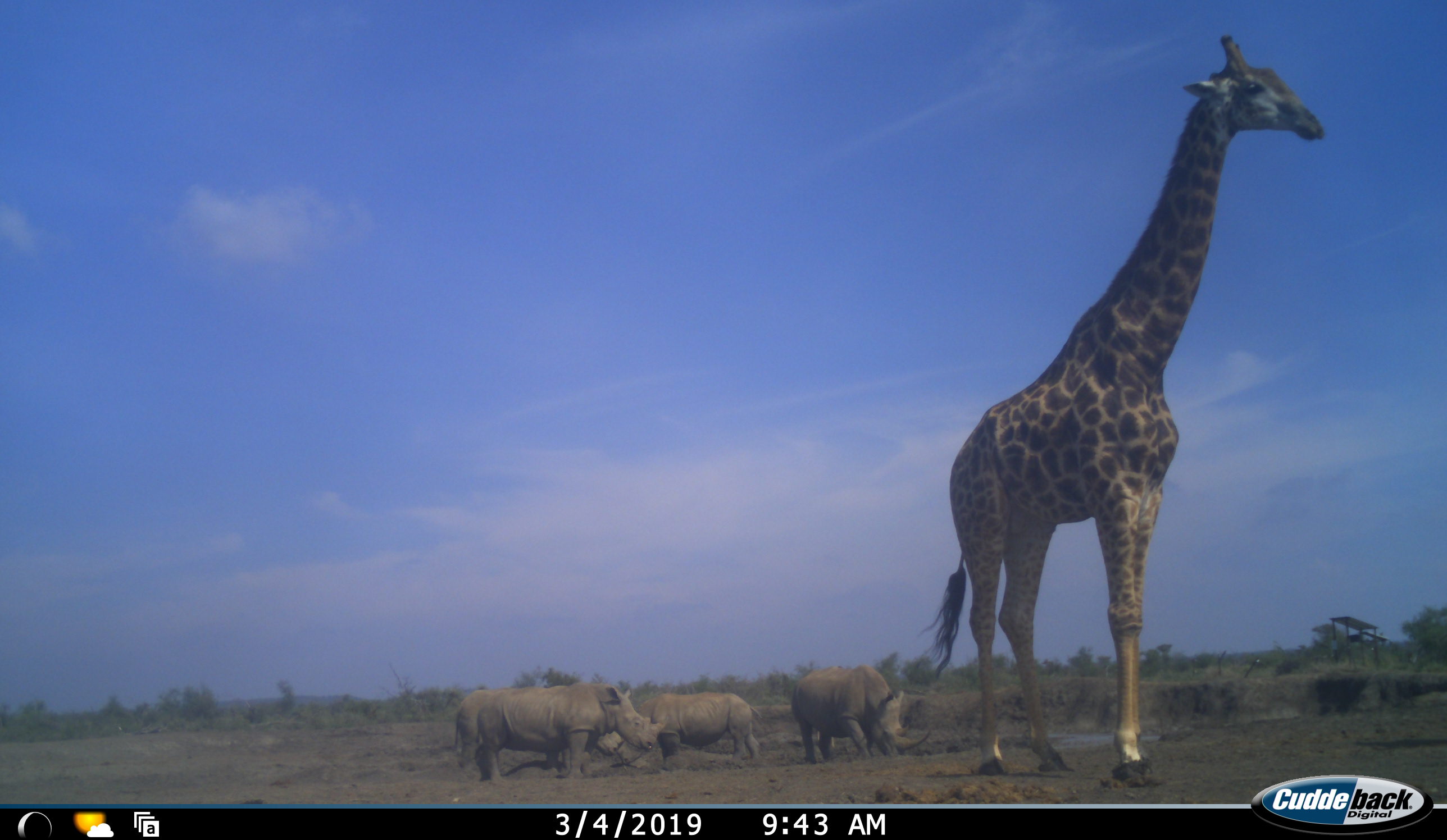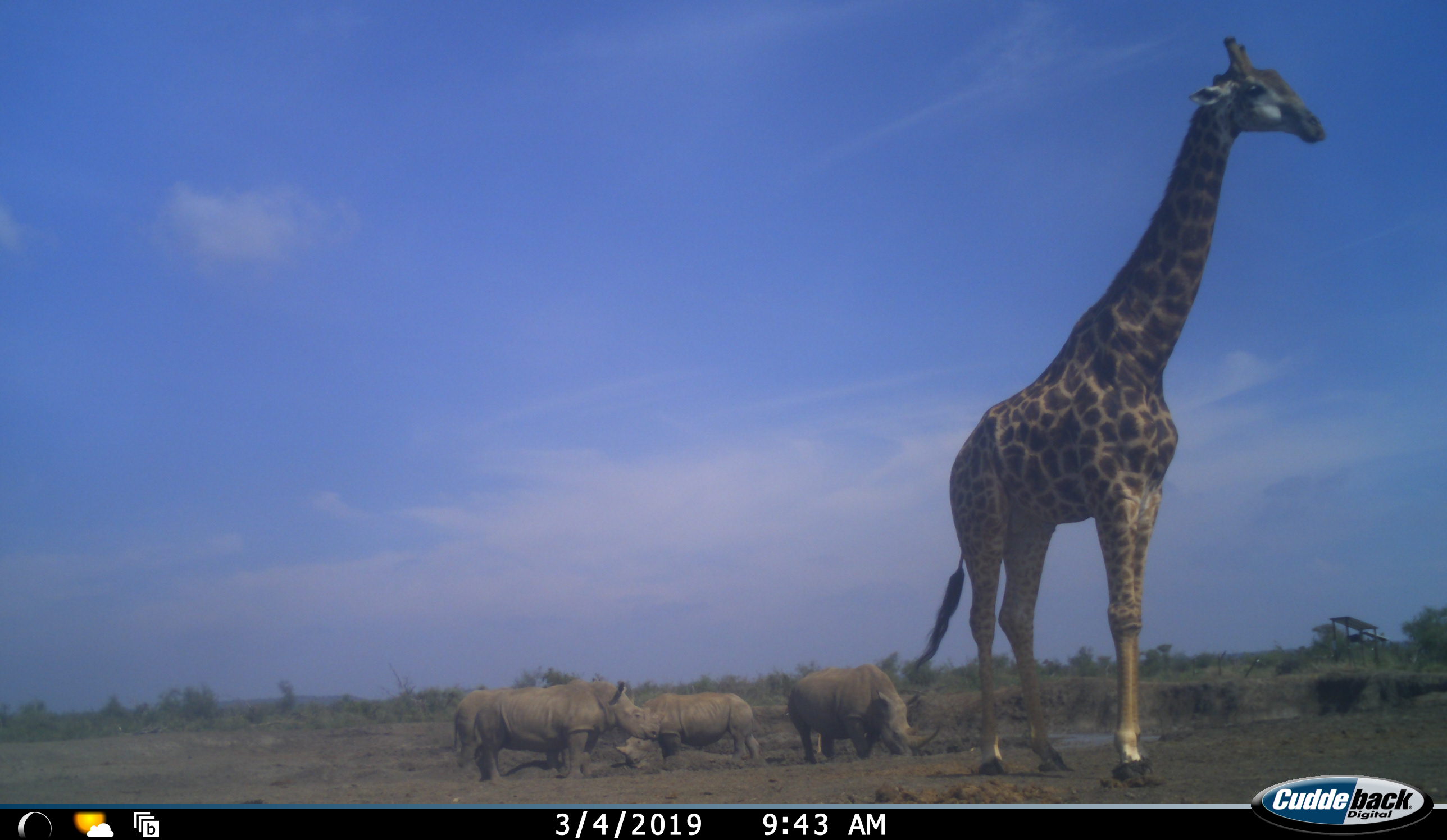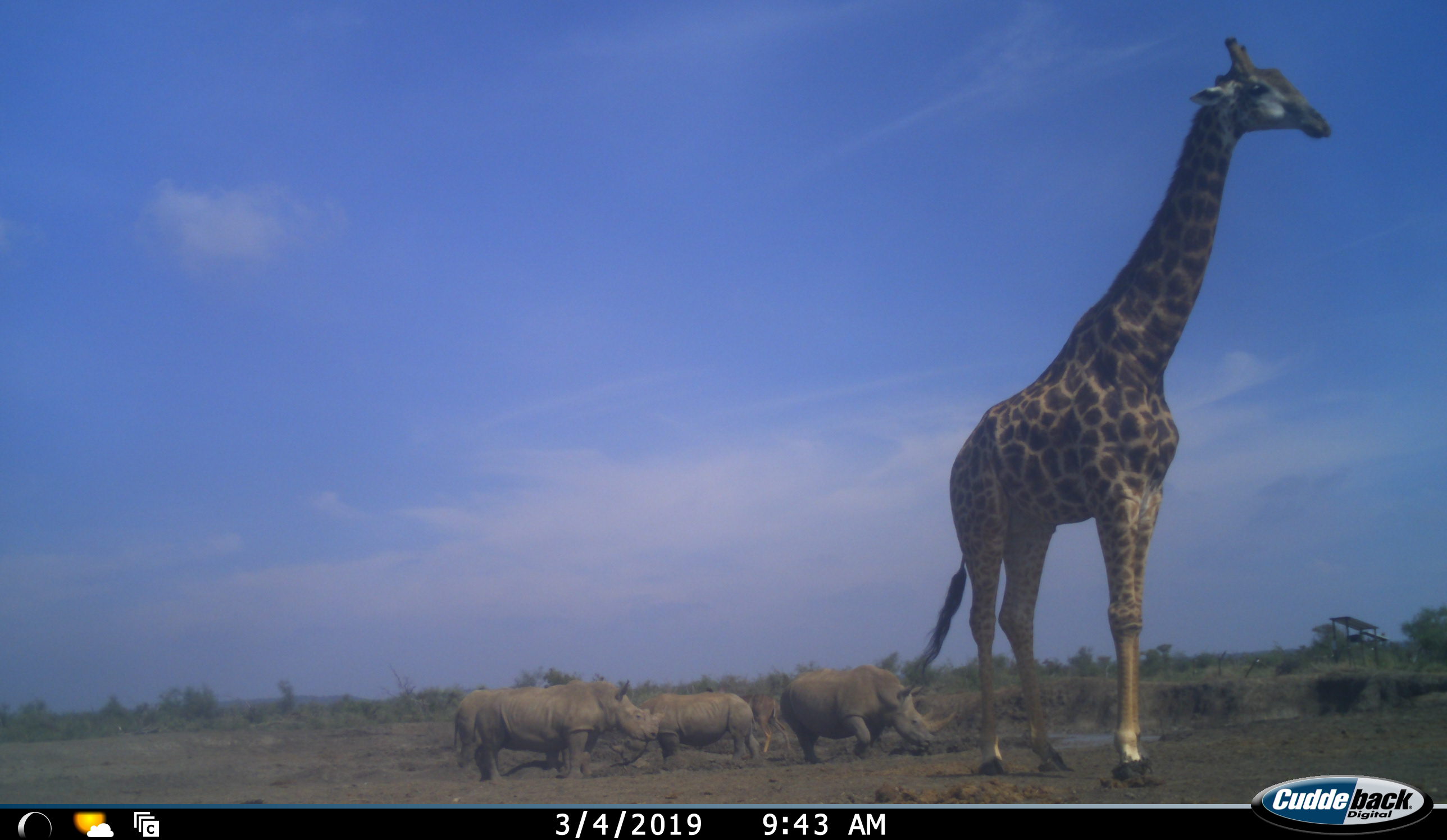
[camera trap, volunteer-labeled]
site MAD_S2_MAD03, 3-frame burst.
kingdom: Animalia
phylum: Chordata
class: Mammalia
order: Artiodactyla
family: Giraffidae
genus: Giraffa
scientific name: Giraffa camelopardalis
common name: giraffe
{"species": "giraffe (Giraffa camelopardalis)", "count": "1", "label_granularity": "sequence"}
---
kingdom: Animalia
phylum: Chordata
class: Mammalia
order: Perissodactyla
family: Rhinocerotidae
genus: Diceros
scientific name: Diceros bicornis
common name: black rhinoceros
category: rhinocerosblack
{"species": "rhinocerosblack (black rhinoceros) (Diceros bicornis)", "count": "3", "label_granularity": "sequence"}